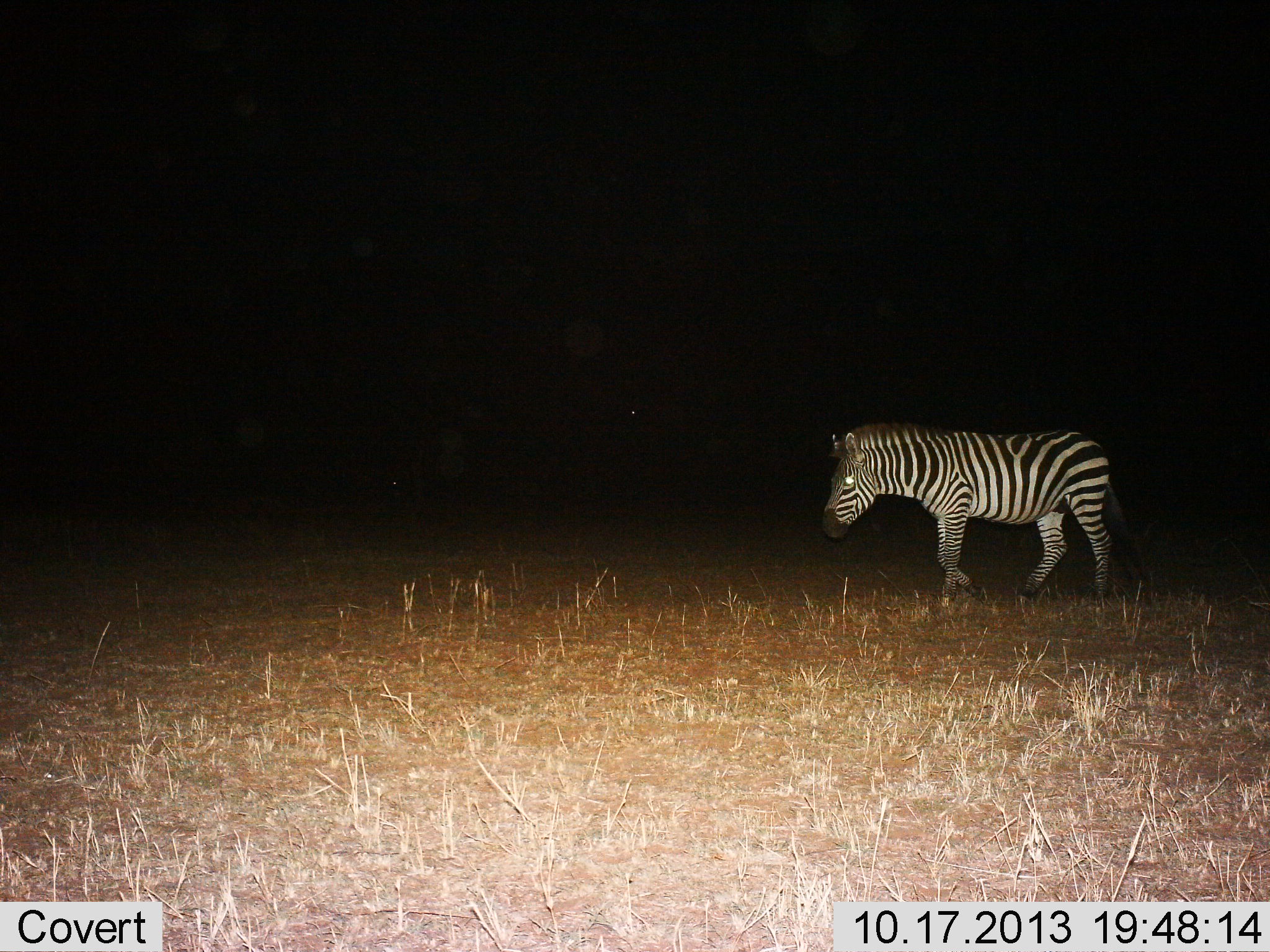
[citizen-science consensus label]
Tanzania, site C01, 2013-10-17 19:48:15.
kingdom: Animalia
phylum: Chordata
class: Mammalia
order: Perissodactyla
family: Equidae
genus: Equus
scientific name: Equus quagga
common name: plains zebra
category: zebra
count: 1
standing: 36%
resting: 0%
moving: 71%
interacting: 0%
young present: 0%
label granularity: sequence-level